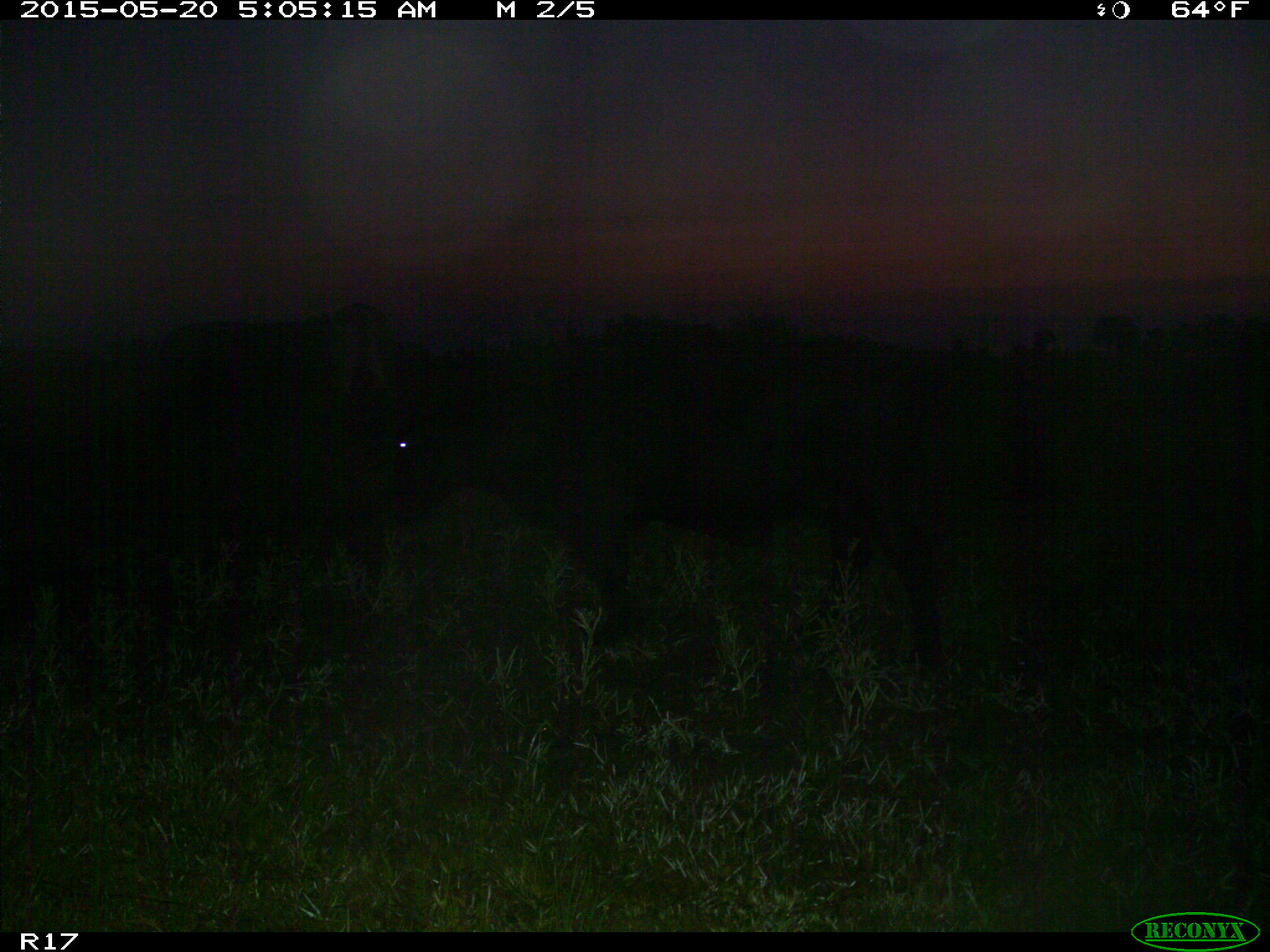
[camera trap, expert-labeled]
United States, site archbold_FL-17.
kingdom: Animalia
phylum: Chordata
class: Mammalia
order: Artiodactyla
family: Bovidae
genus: Bos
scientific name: Bos taurus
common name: domestic cow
Bos taurus (domestic cow).